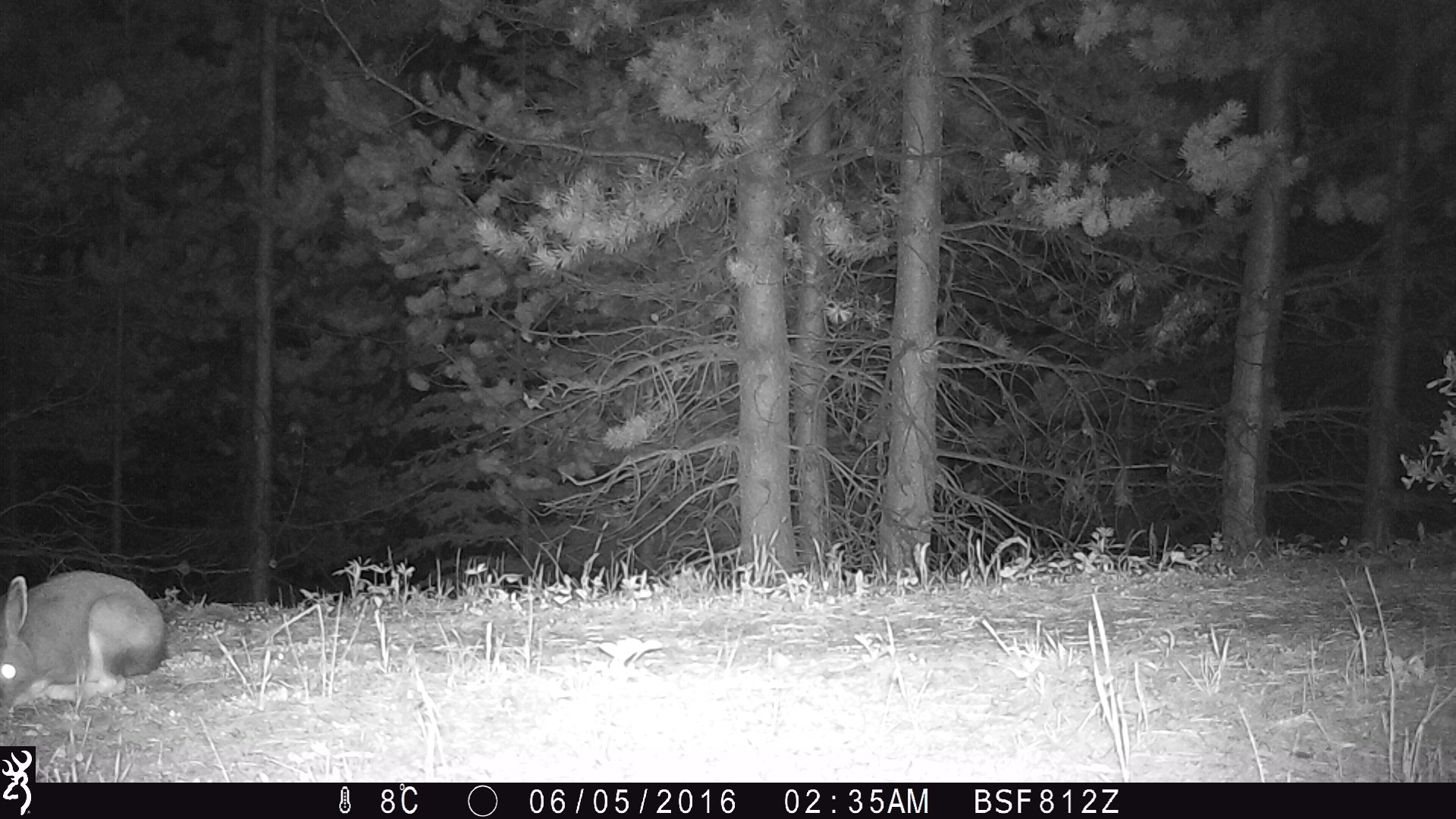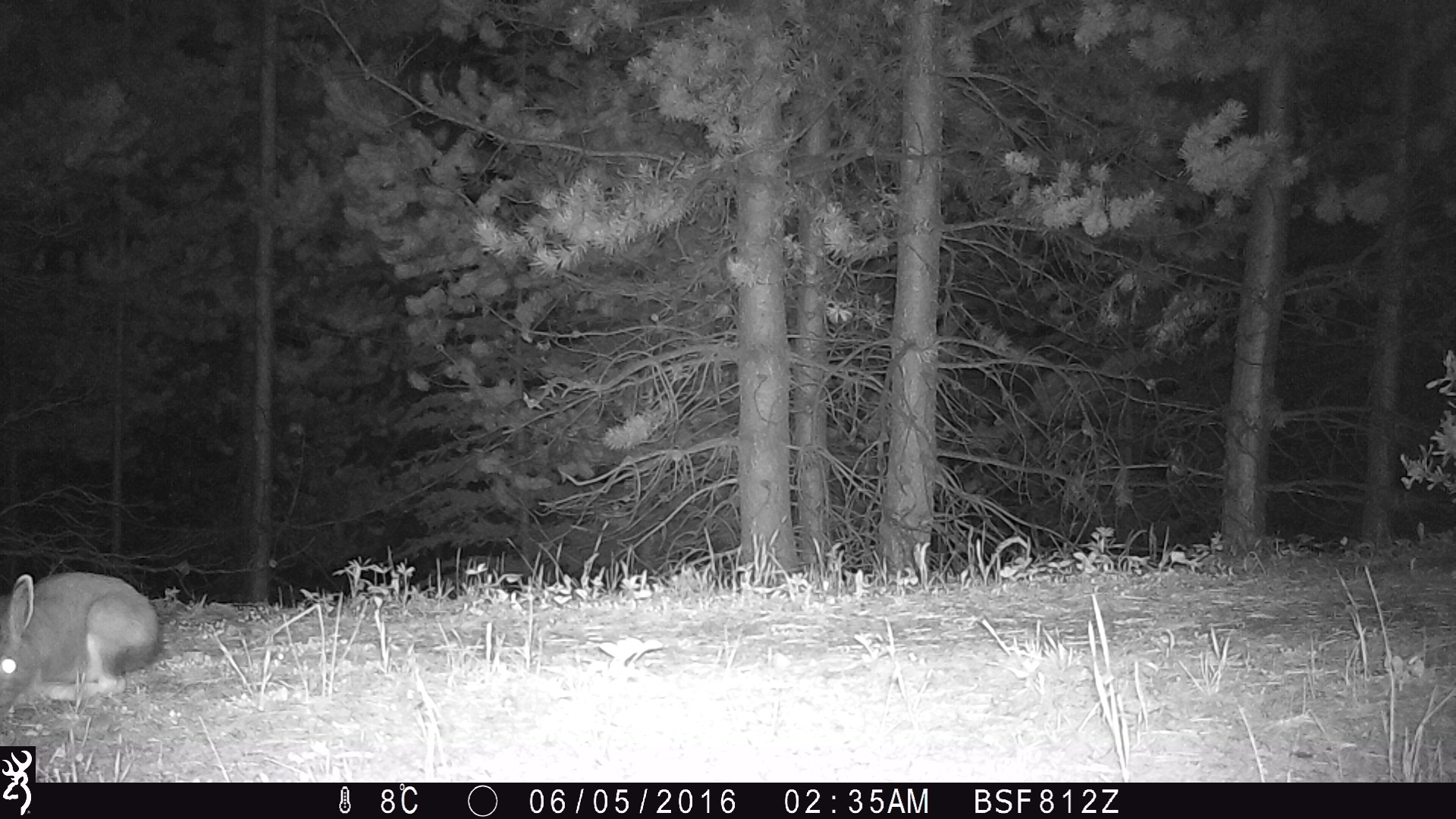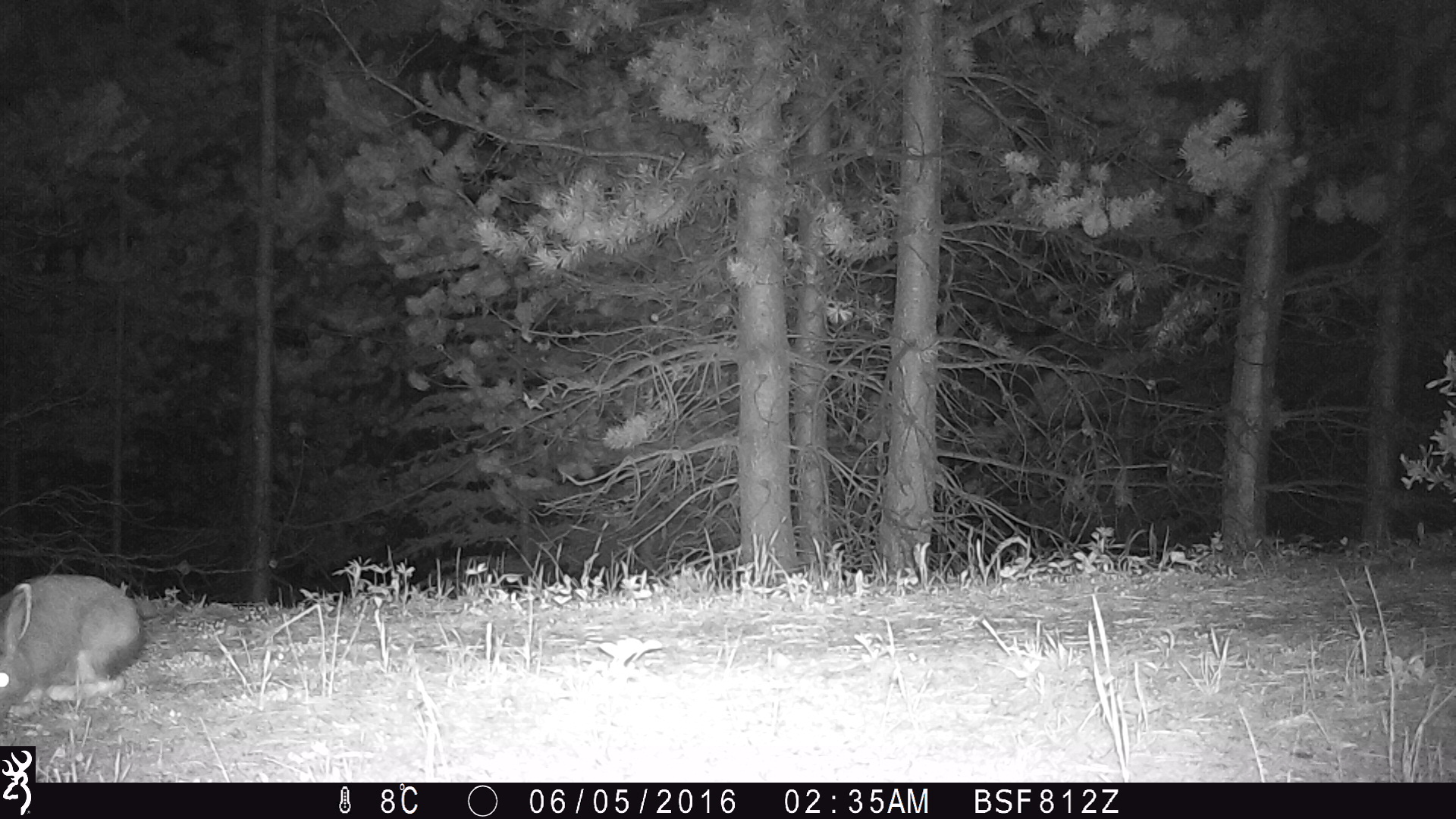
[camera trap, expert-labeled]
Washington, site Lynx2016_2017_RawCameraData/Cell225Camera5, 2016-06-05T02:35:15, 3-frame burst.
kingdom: Animalia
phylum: Chordata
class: Mammalia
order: Lagomorpha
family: Leporidae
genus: Lepus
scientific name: Lepus americanus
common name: snowshoe hare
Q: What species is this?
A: Lepus americanus (snowshoe hare).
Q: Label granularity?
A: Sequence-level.